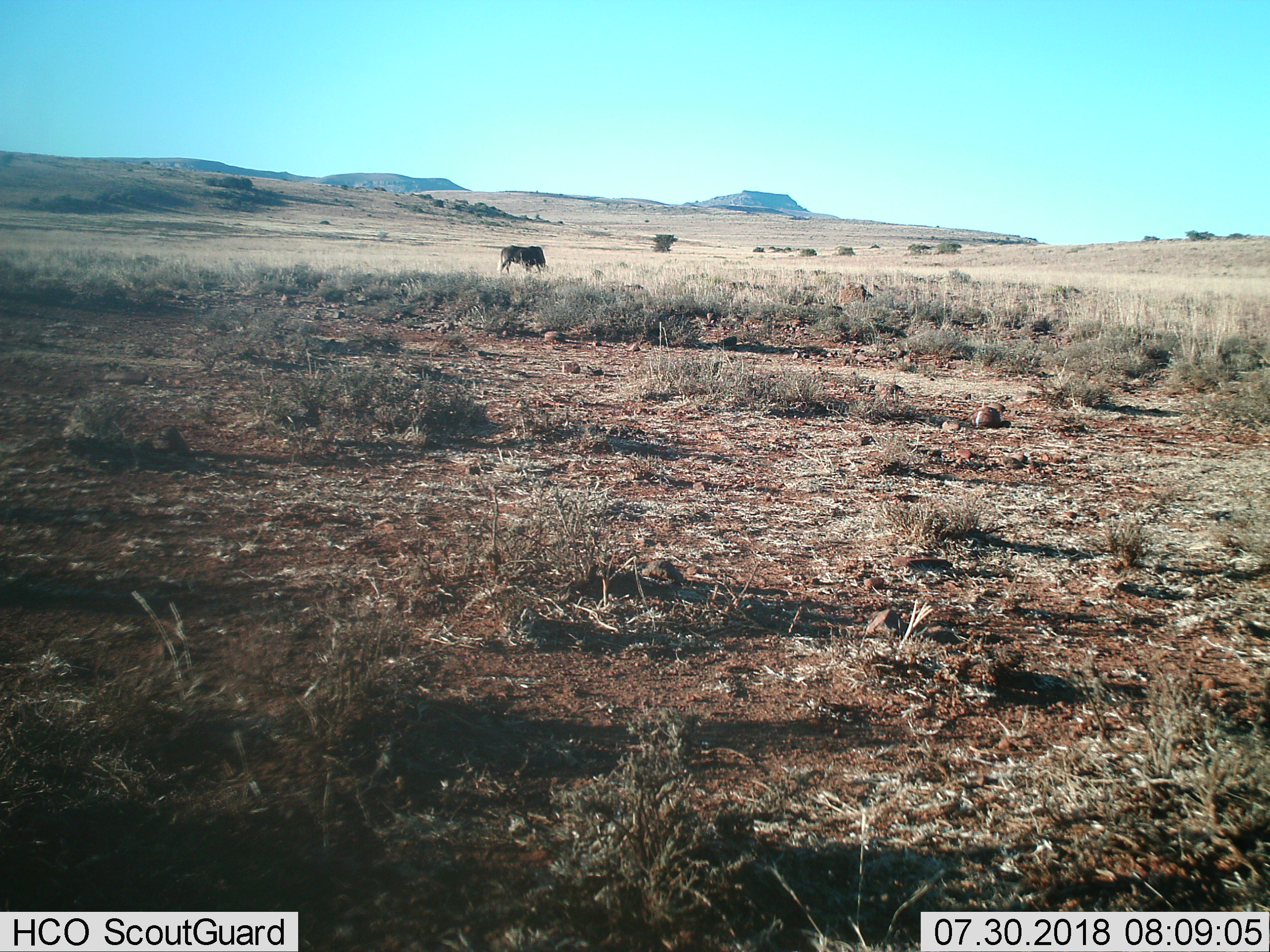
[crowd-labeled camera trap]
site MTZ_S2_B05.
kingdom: Animalia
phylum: Chordata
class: Mammalia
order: Artiodactyla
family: Bovidae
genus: Connochaetes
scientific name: Connochaetes gnou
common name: black wildebeest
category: wildebeestblack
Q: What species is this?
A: Wildebeestblack (black wildebeest) (Connochaetes gnou).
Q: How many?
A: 1.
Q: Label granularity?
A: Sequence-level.